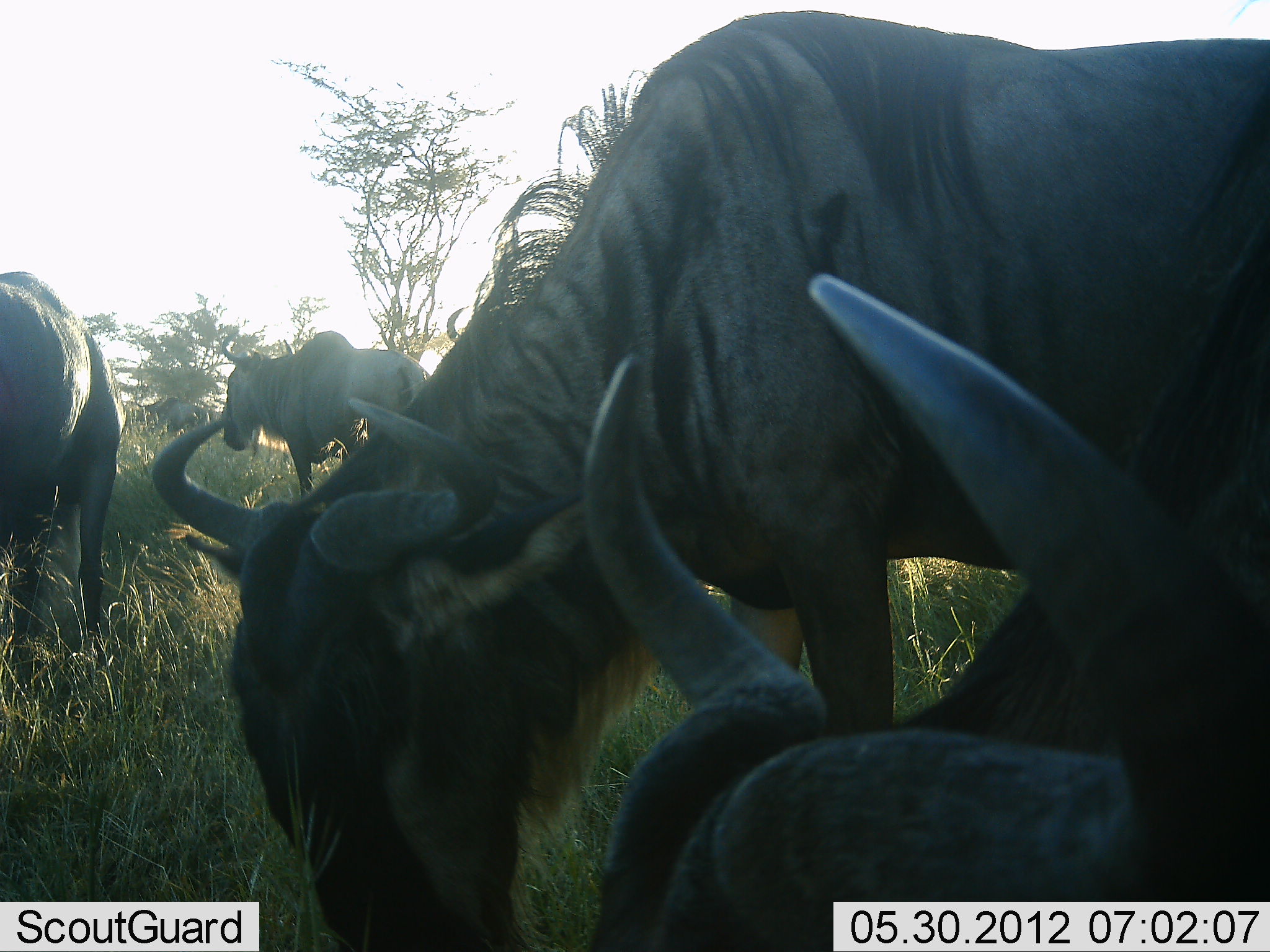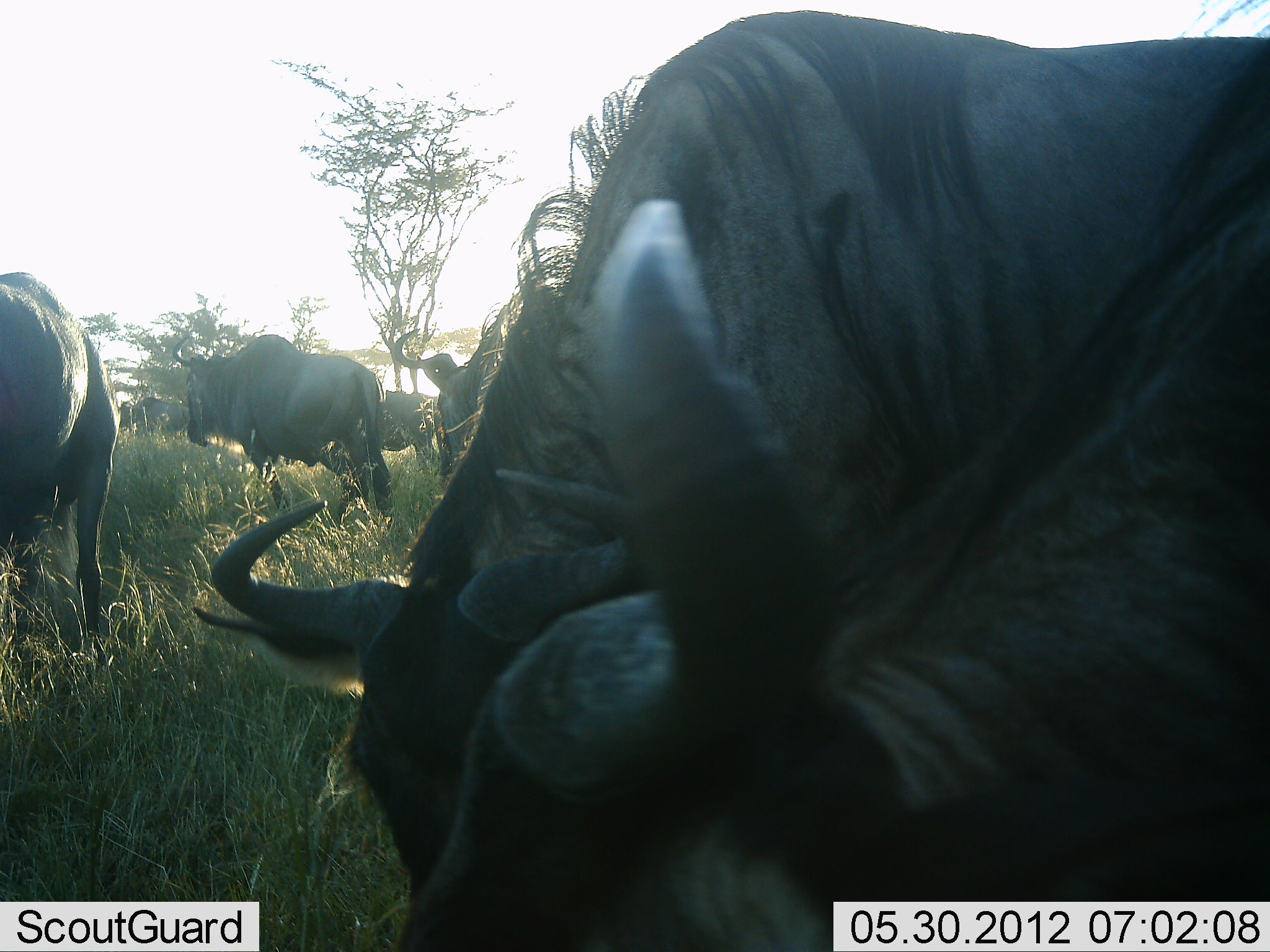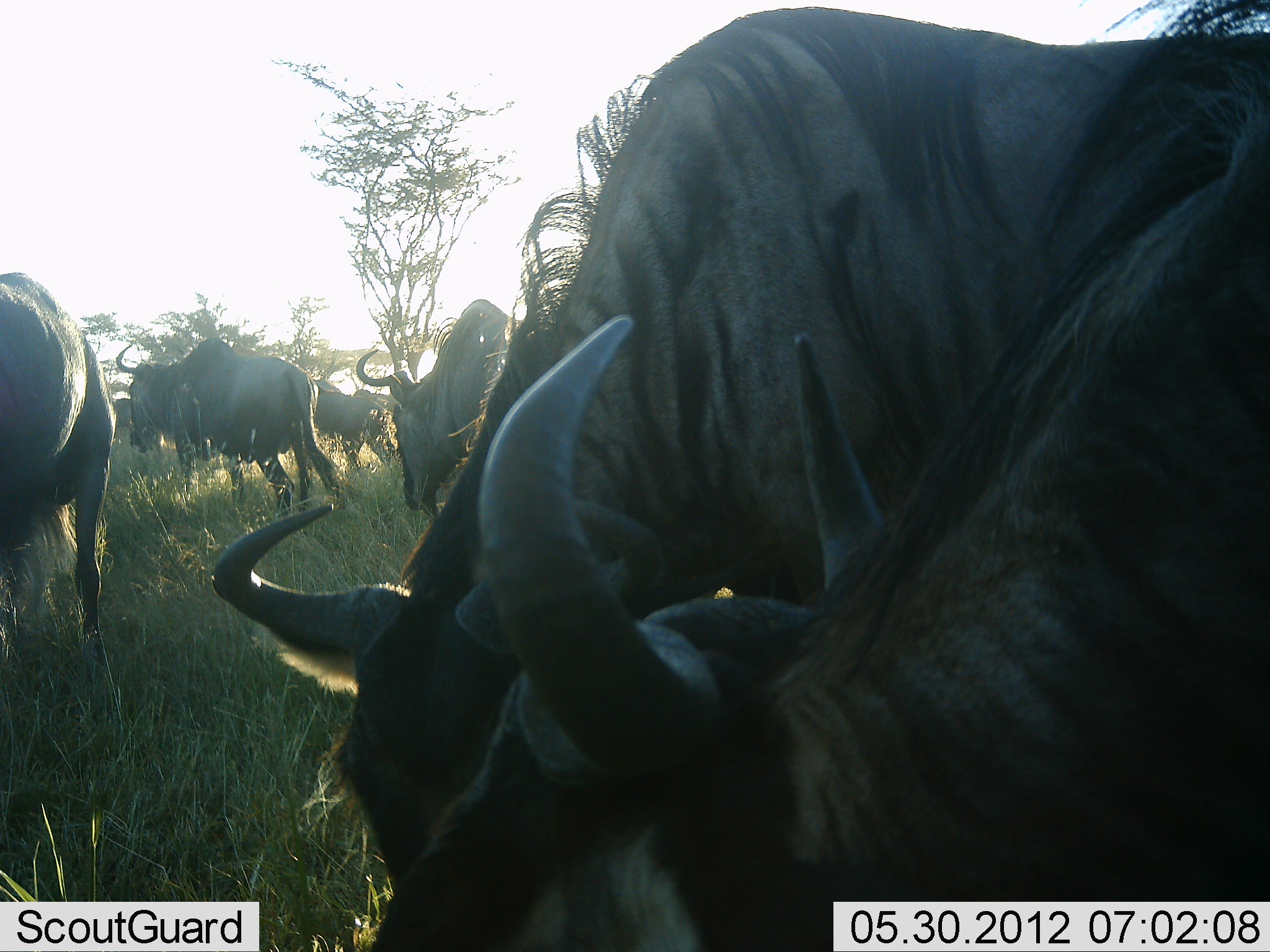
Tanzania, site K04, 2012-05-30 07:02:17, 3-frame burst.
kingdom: Animalia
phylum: Chordata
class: Mammalia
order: Artiodactyla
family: Bovidae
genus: Connochaetes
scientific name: Connochaetes taurinus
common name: blue wildebeest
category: wildebeest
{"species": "wildebeest (blue wildebeest) (Connochaetes taurinus)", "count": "7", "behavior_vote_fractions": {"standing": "60%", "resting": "10%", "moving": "40%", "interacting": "0%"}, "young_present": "0%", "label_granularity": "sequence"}